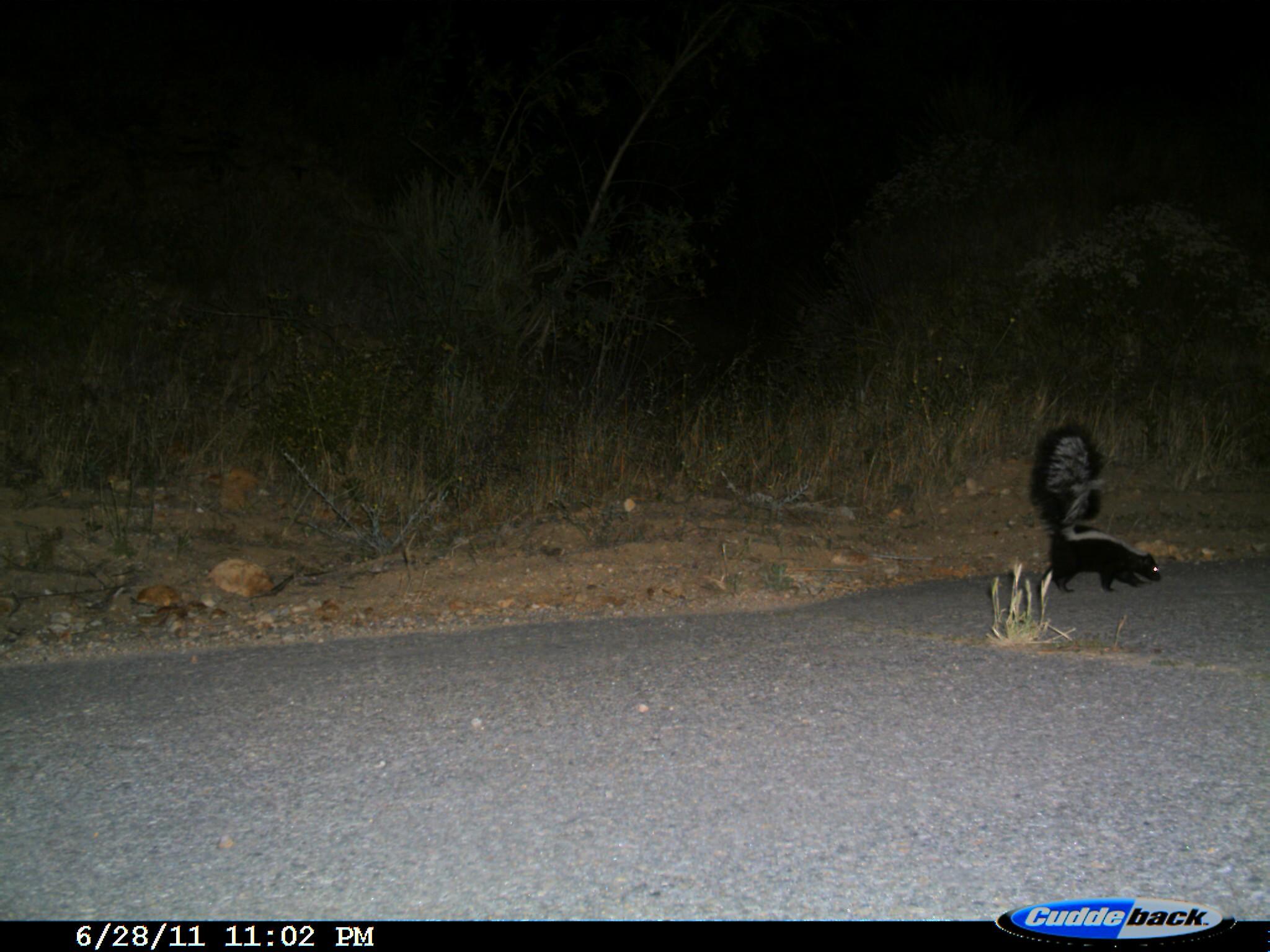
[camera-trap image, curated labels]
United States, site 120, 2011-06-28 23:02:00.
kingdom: Animalia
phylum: Chordata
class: Mammalia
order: Carnivora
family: Mephitidae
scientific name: Mephitidae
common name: skunk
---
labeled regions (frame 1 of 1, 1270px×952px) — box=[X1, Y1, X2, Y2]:
skunk: box=[1016, 401, 1181, 612]